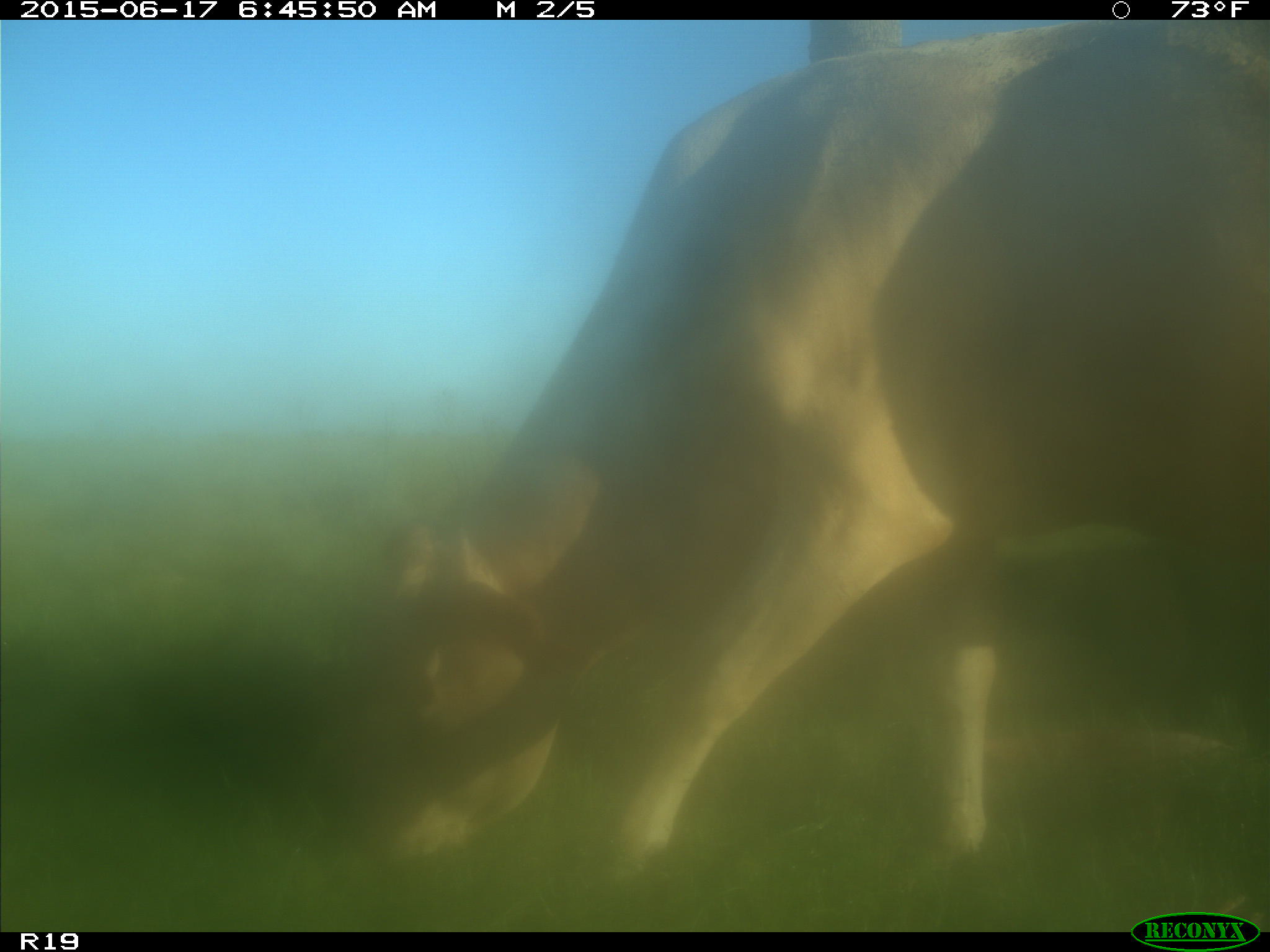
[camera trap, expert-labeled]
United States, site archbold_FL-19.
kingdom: Animalia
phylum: Chordata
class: Mammalia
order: Artiodactyla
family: Bovidae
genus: Bos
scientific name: Bos taurus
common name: domestic cow